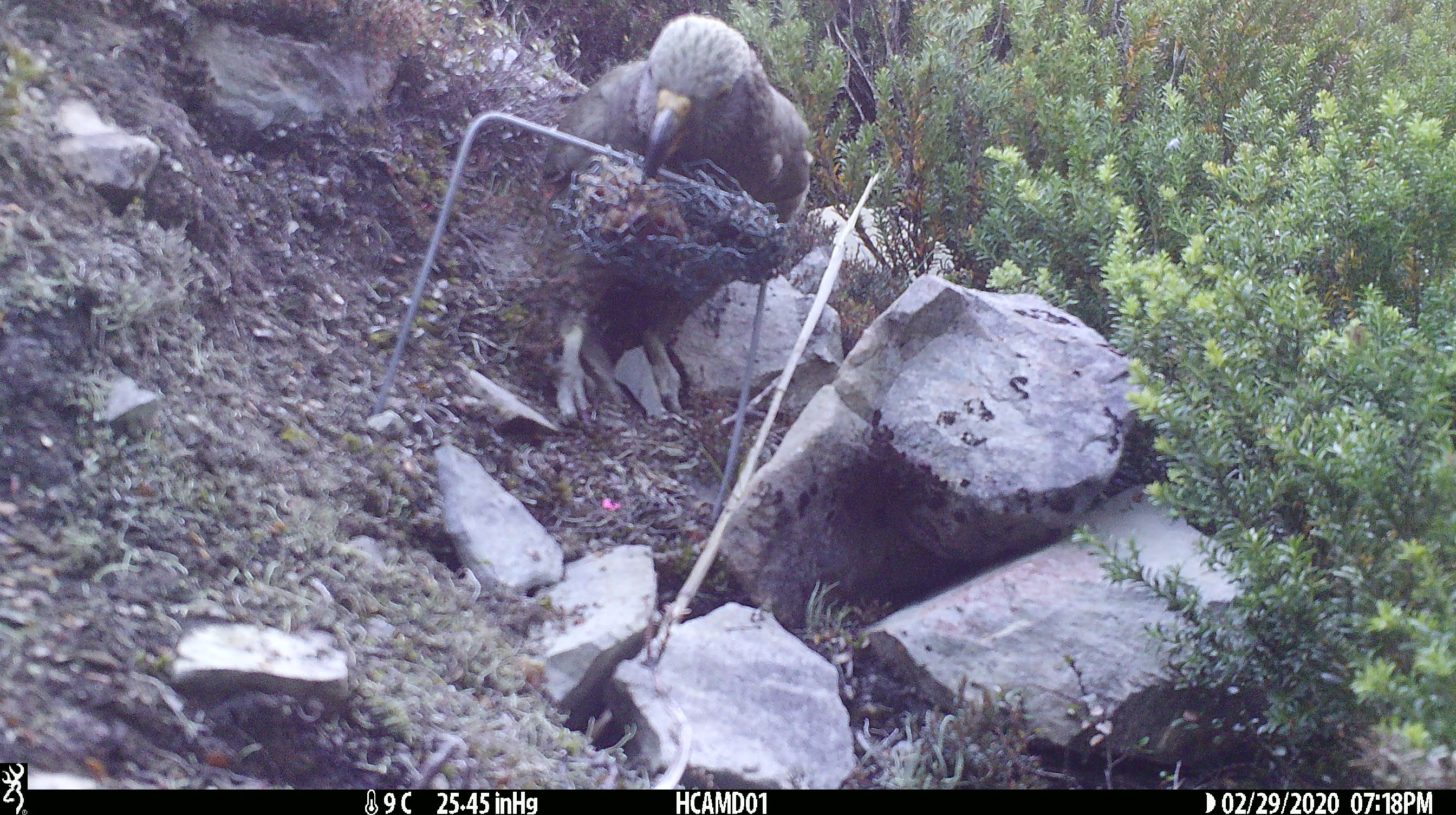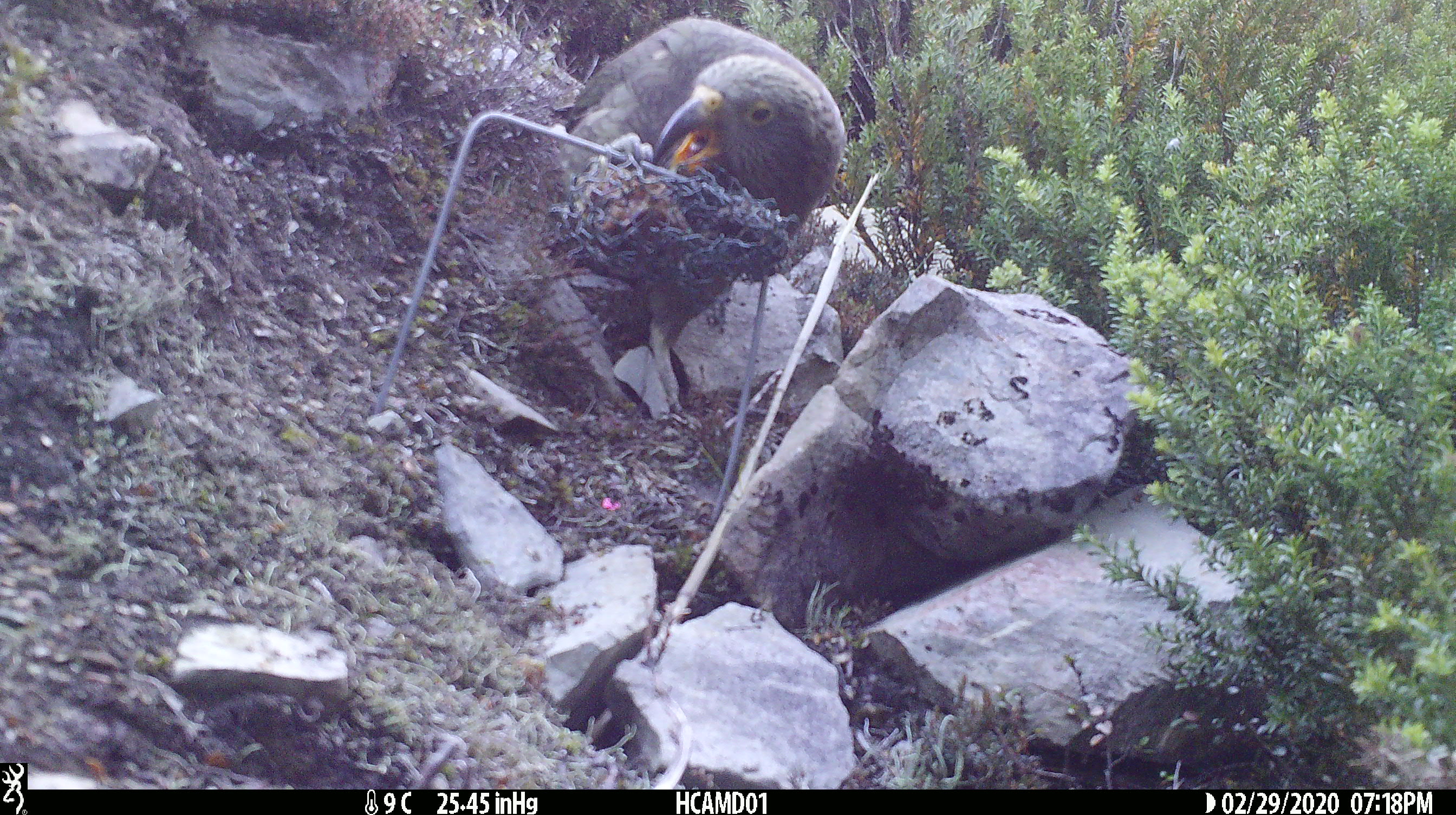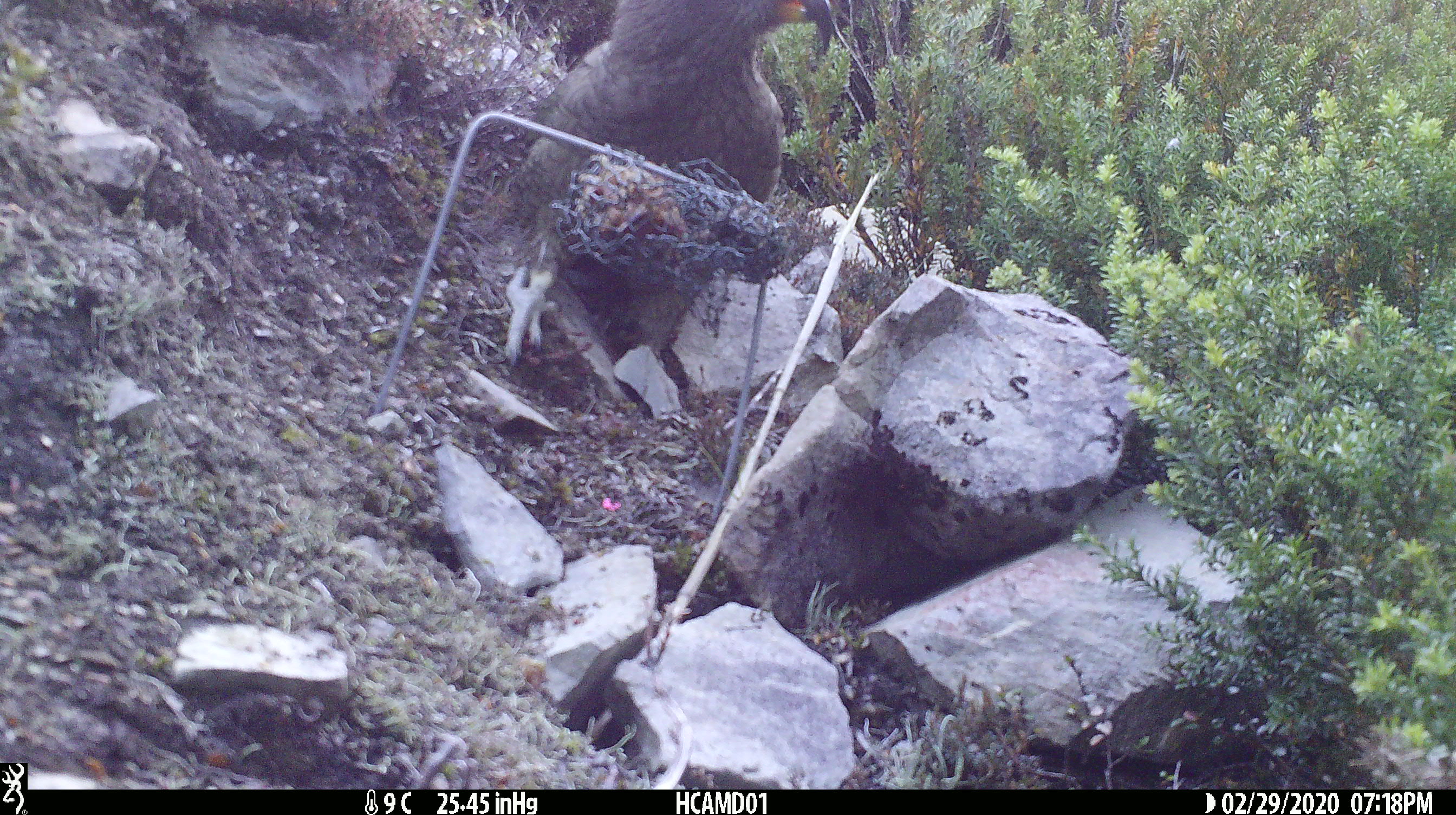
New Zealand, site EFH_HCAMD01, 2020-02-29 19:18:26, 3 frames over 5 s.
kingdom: Animalia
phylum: Chordata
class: Aves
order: Psittaciformes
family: Strigopidae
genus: Nestor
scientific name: Nestor notabilis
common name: kea